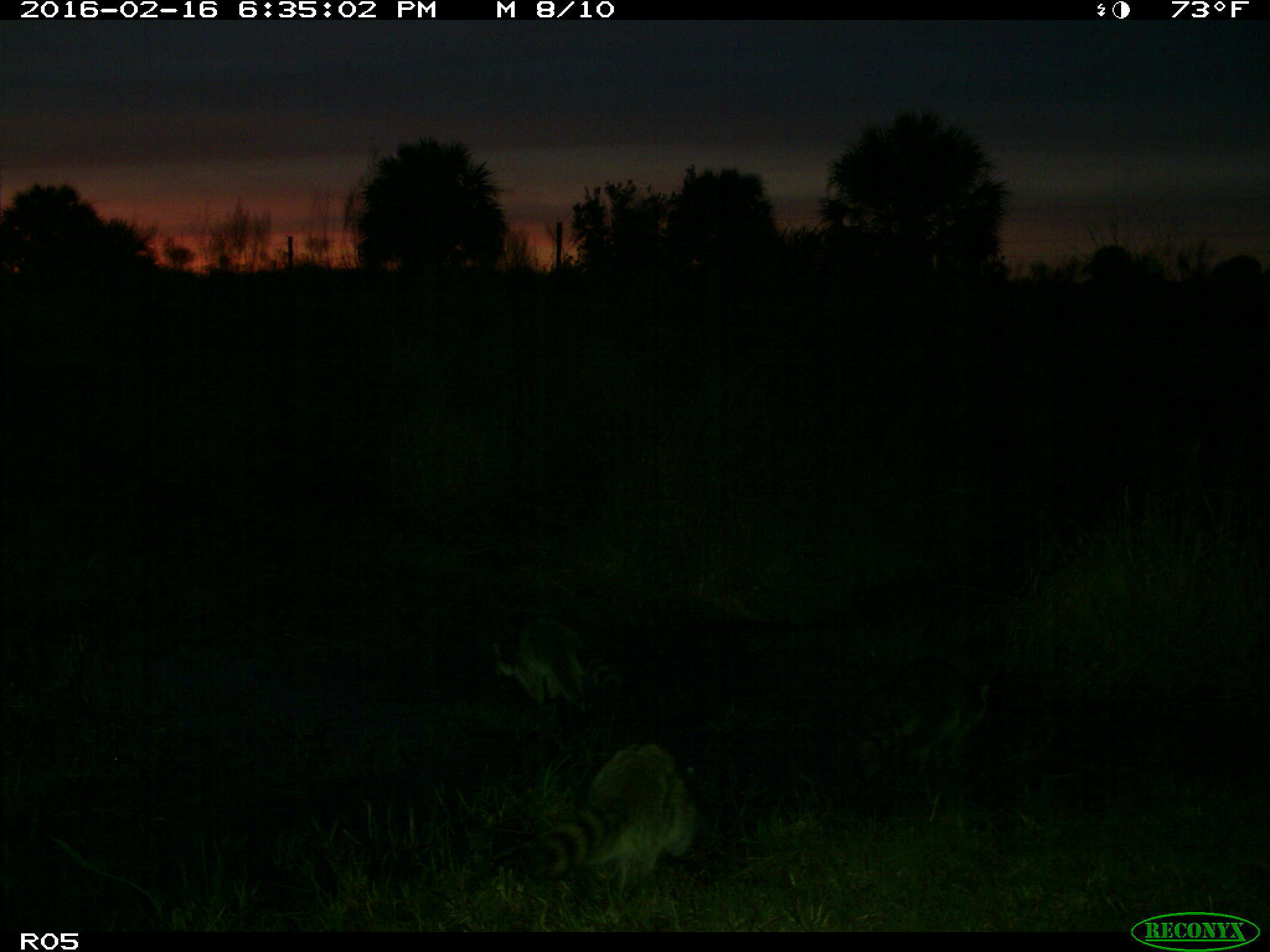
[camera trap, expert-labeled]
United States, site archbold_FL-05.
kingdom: Animalia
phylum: Chordata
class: Mammalia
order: Carnivora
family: Procyonidae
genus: Procyon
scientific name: Procyon lotor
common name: common raccoon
Procyon lotor (common raccoon).